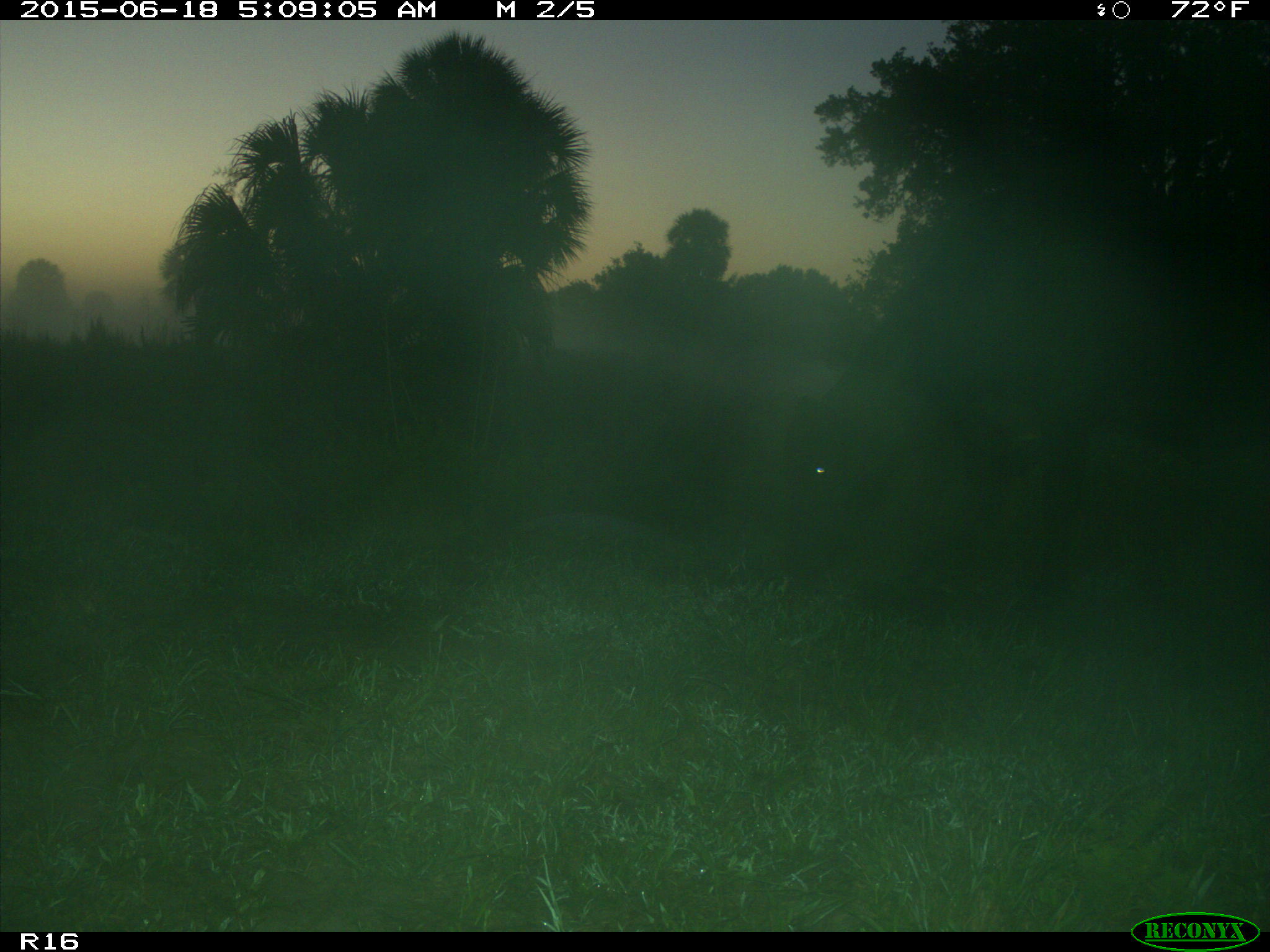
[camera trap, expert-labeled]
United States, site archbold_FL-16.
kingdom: Animalia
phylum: Chordata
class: Mammalia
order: Artiodactyla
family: Bovidae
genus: Bos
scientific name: Bos taurus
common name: domestic cow